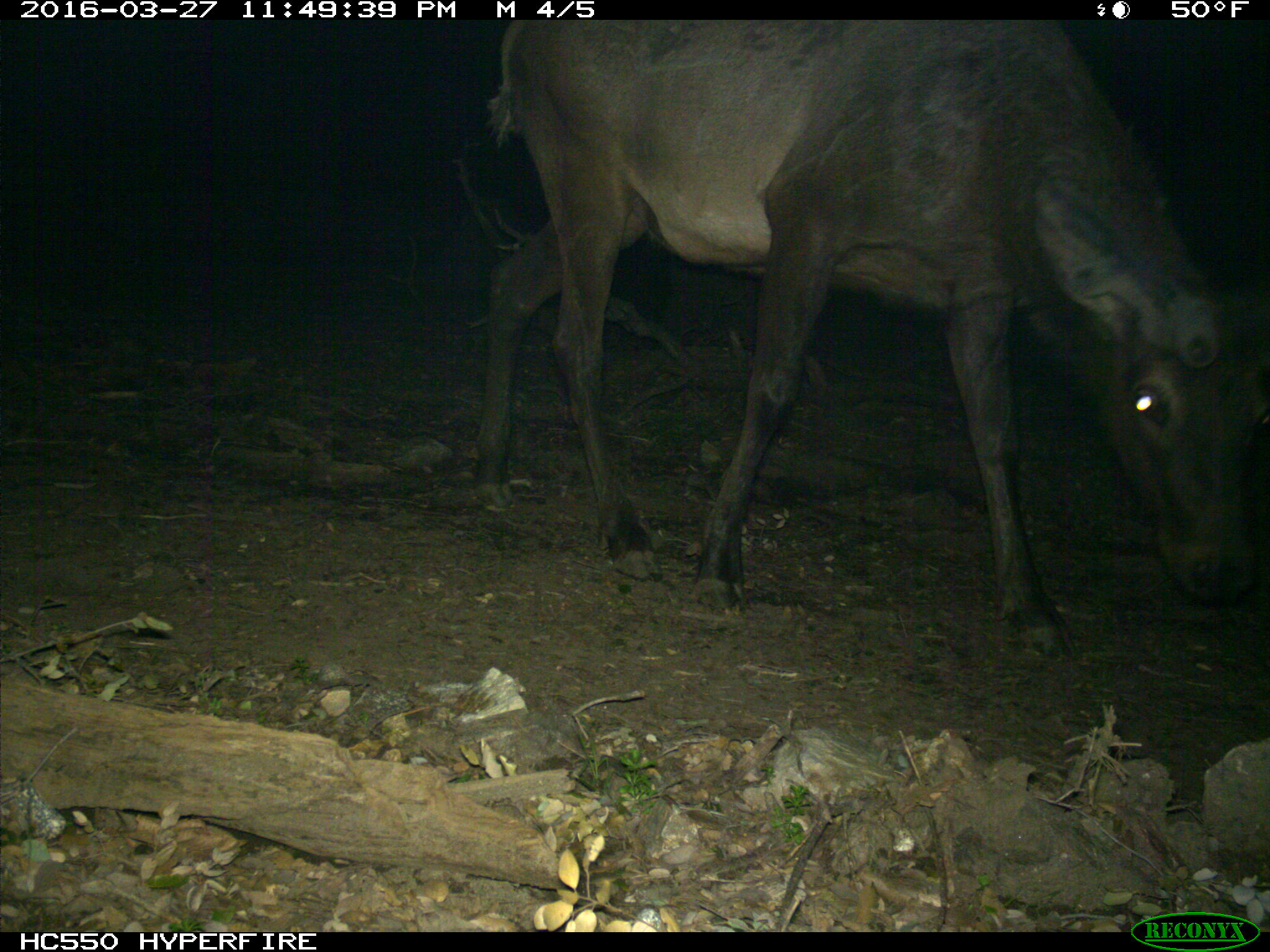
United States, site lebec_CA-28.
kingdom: Animalia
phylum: Chordata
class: Mammalia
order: Artiodactyla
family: Cervidae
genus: Cervus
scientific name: Cervus canadensis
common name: elk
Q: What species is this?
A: Cervus canadensis (elk).